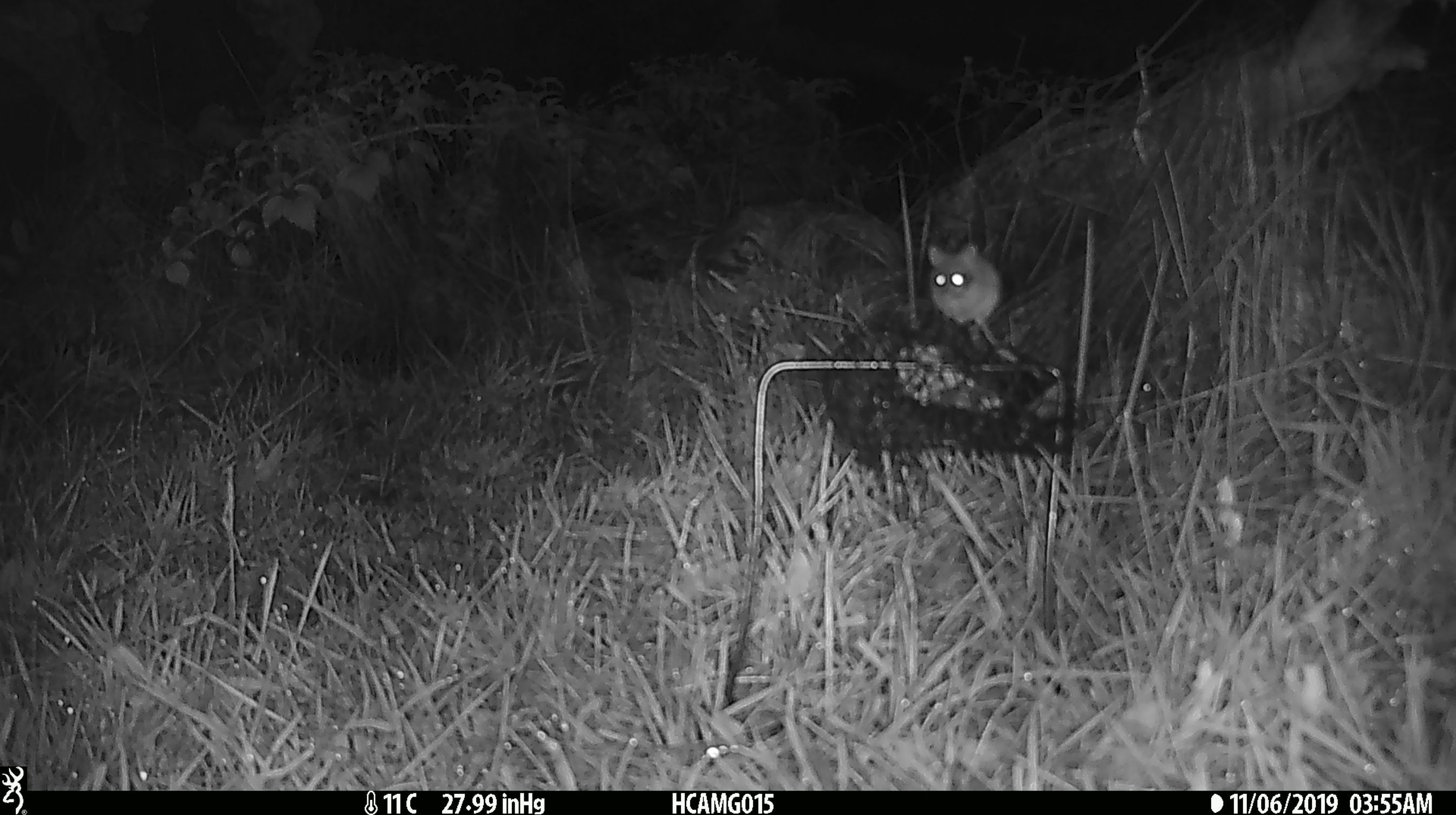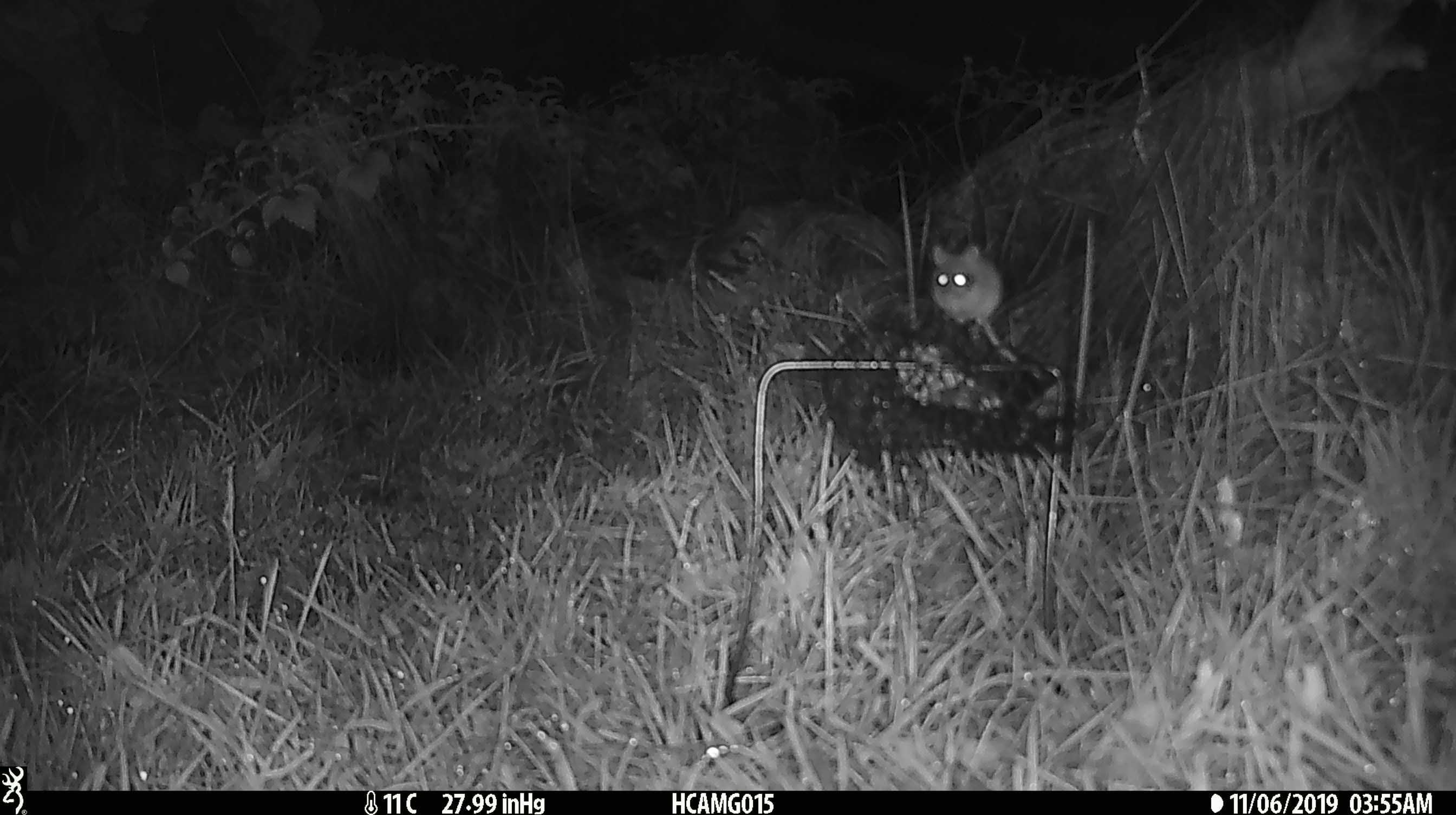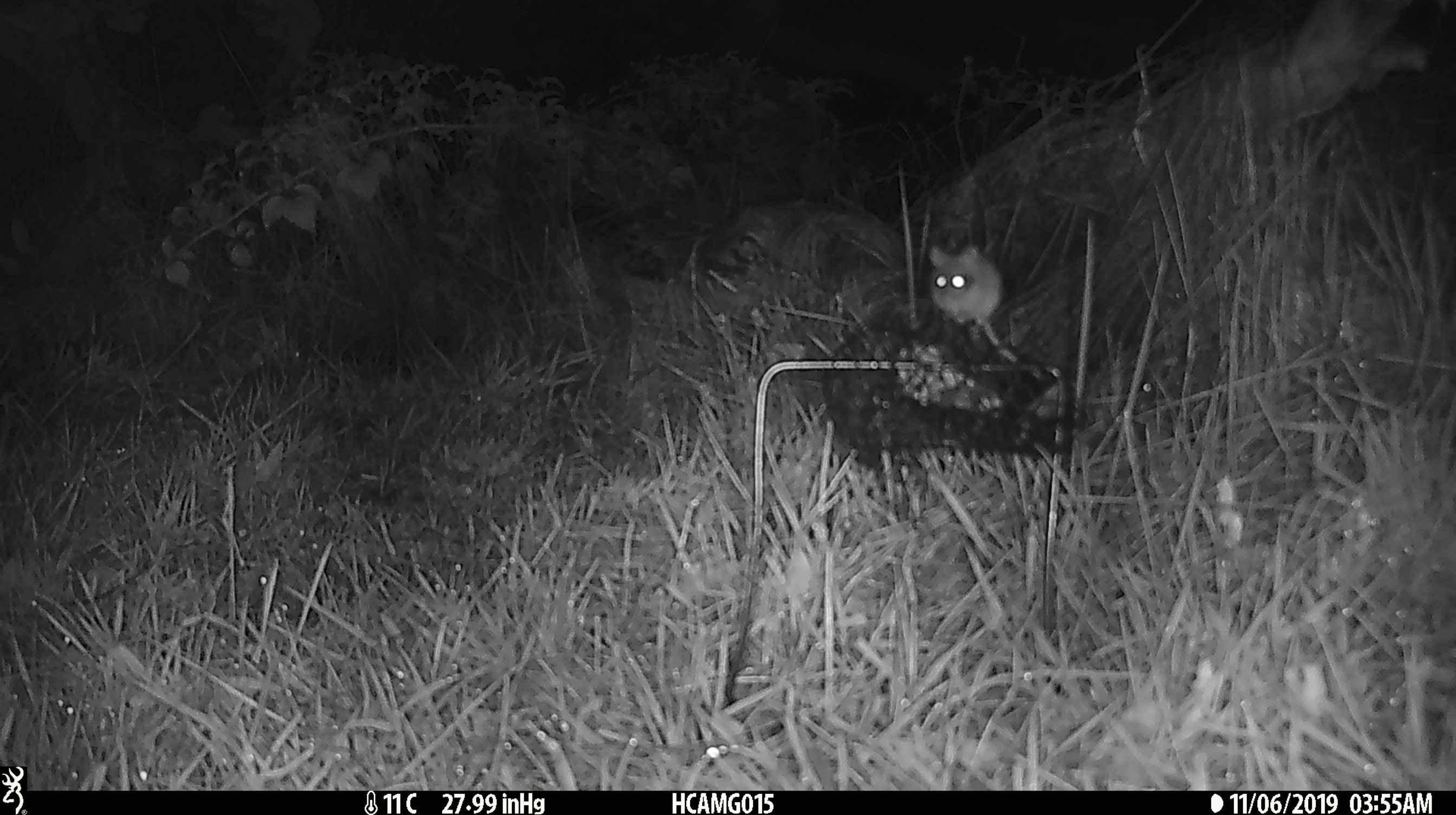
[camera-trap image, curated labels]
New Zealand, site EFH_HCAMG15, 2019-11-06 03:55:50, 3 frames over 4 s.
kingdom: Animalia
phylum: Chordata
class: Mammalia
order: Rodentia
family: Muridae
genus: Mus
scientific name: Mus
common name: mouse